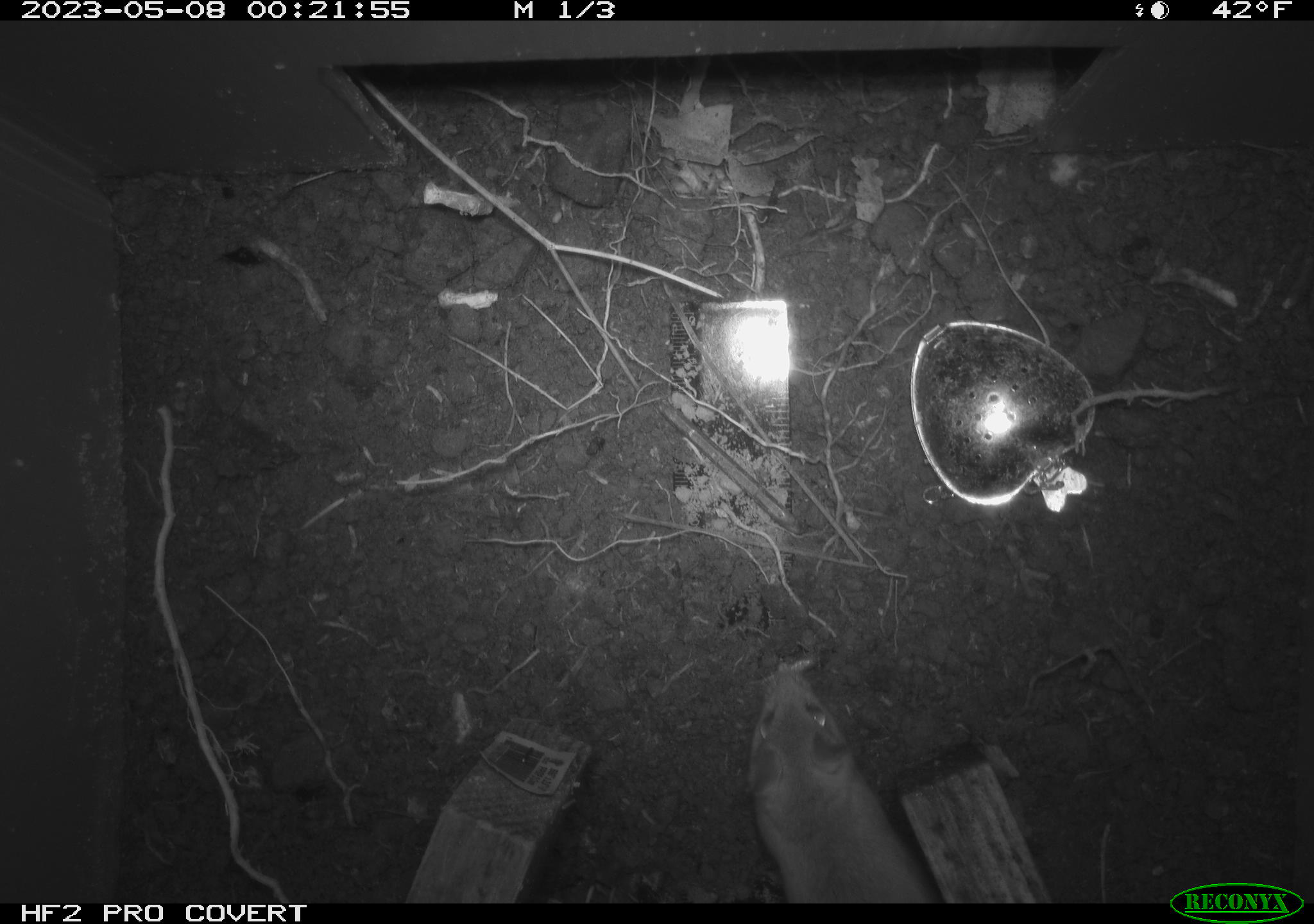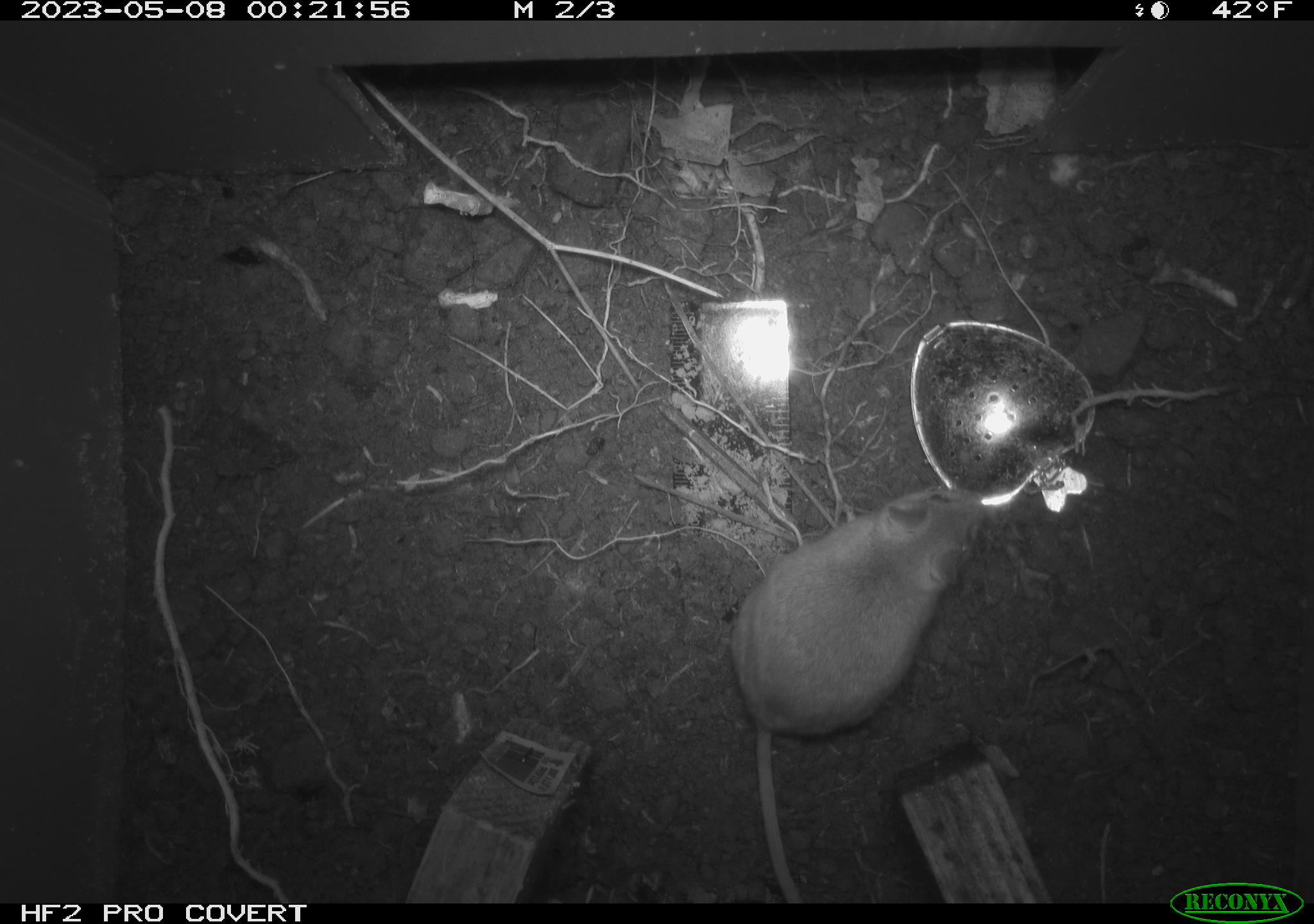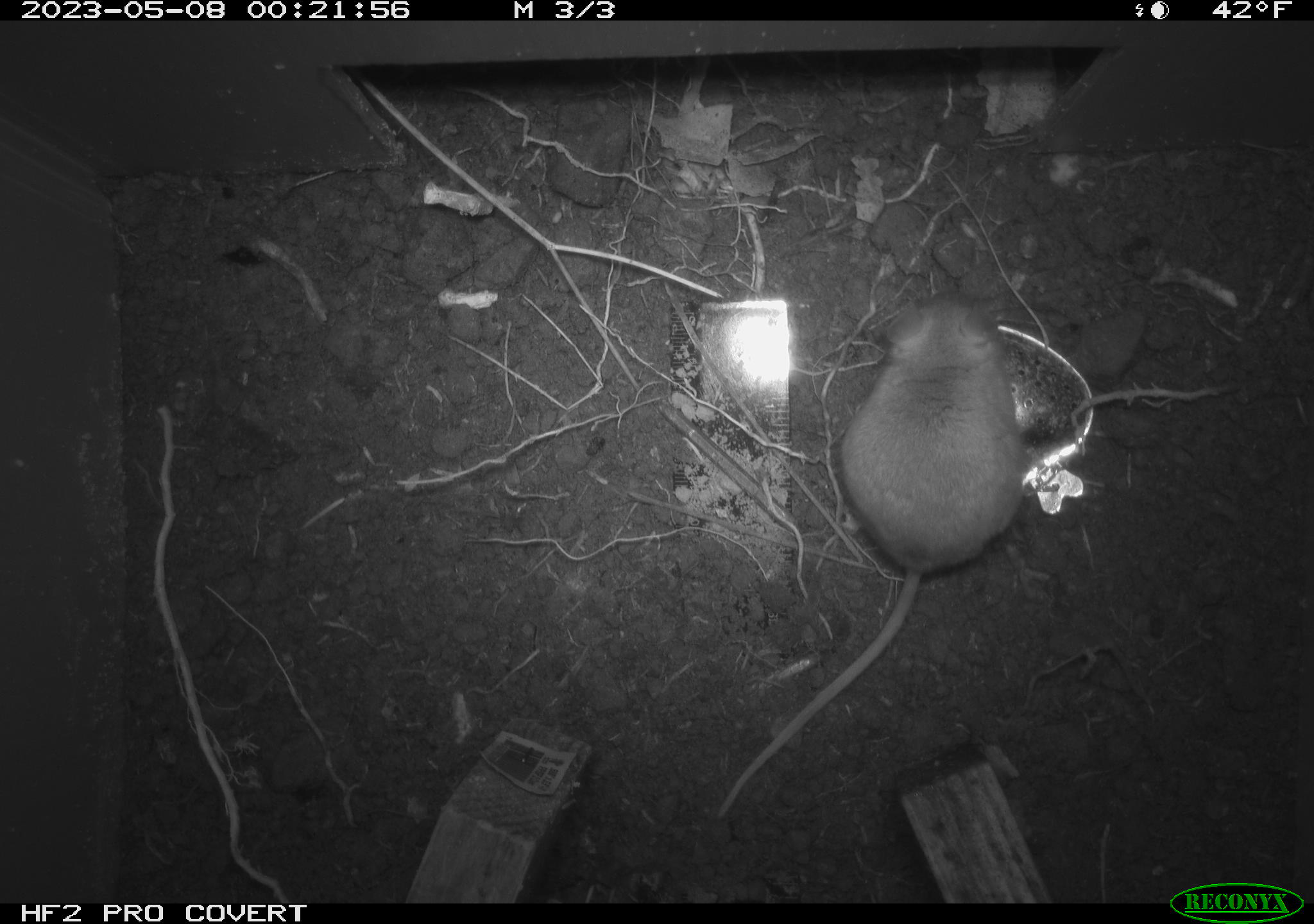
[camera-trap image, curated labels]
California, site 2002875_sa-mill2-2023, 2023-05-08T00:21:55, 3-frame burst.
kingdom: Animalia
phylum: Chordata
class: Mammalia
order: Rodentia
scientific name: Rodentia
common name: mouse species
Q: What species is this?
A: Mouse species (Rodentia).